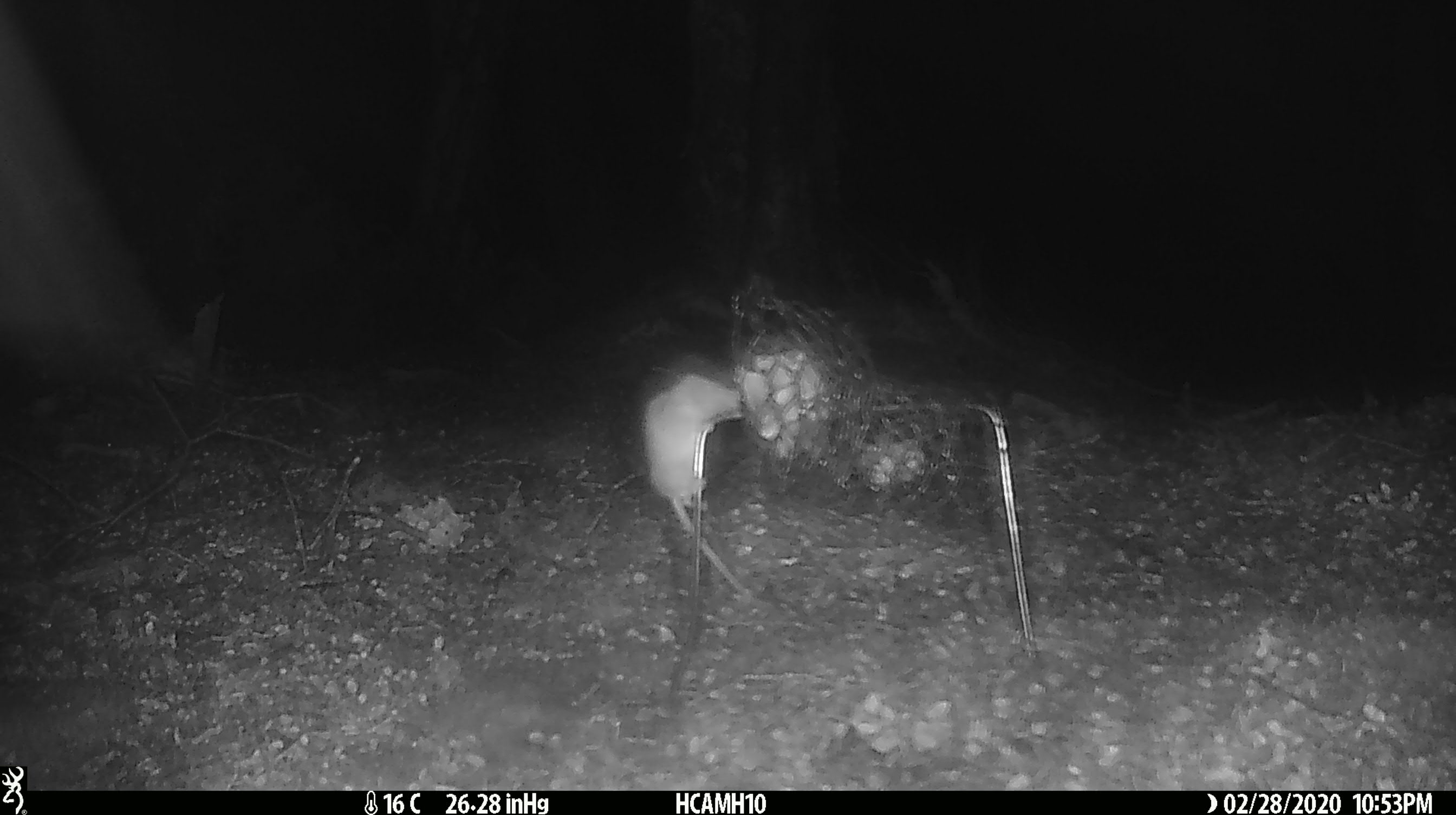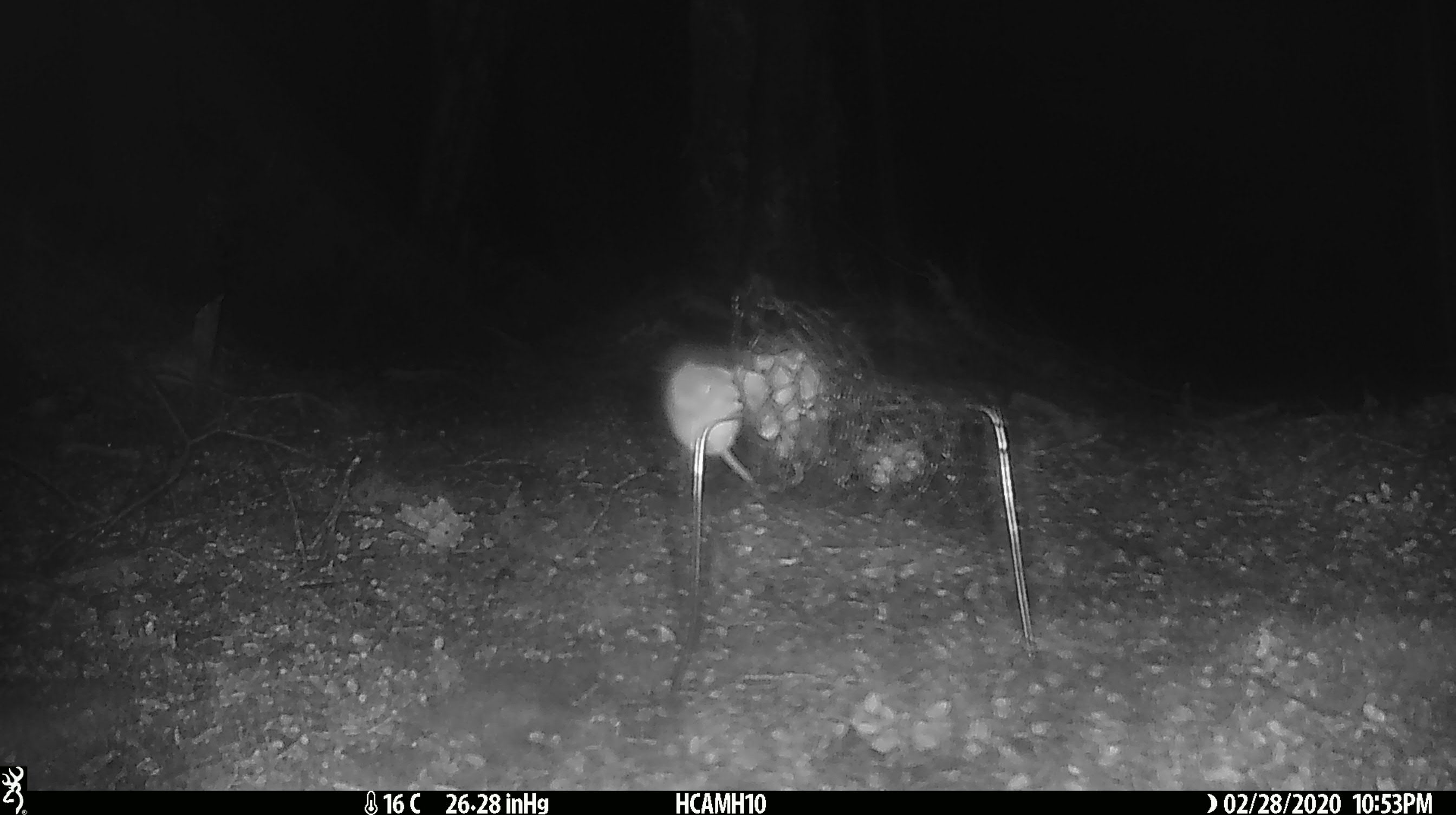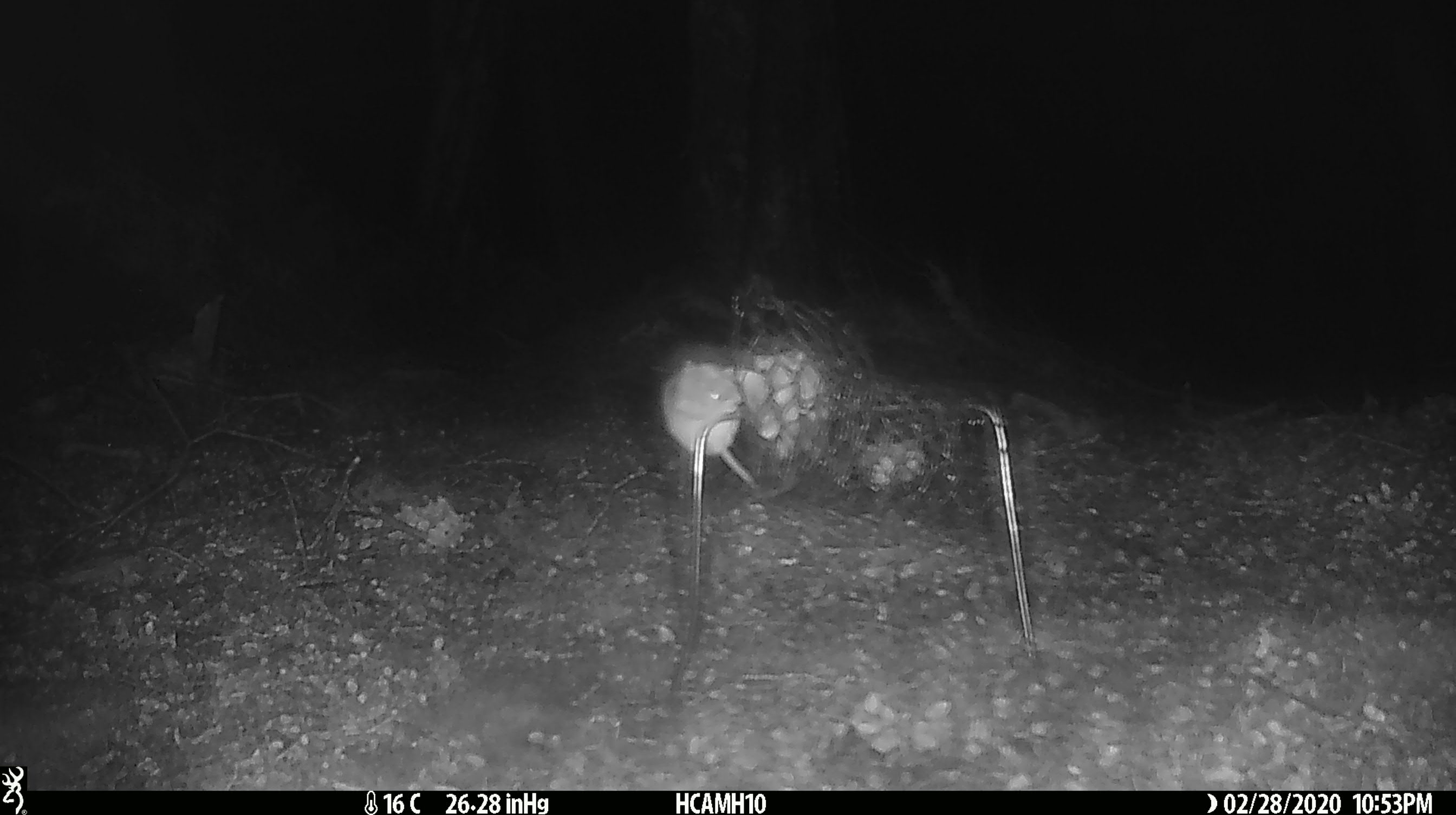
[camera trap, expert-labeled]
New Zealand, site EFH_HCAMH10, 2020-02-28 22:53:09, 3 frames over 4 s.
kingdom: Animalia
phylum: Chordata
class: Mammalia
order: Rodentia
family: Muridae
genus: Mus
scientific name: Mus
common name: mouse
Mouse (Mus).